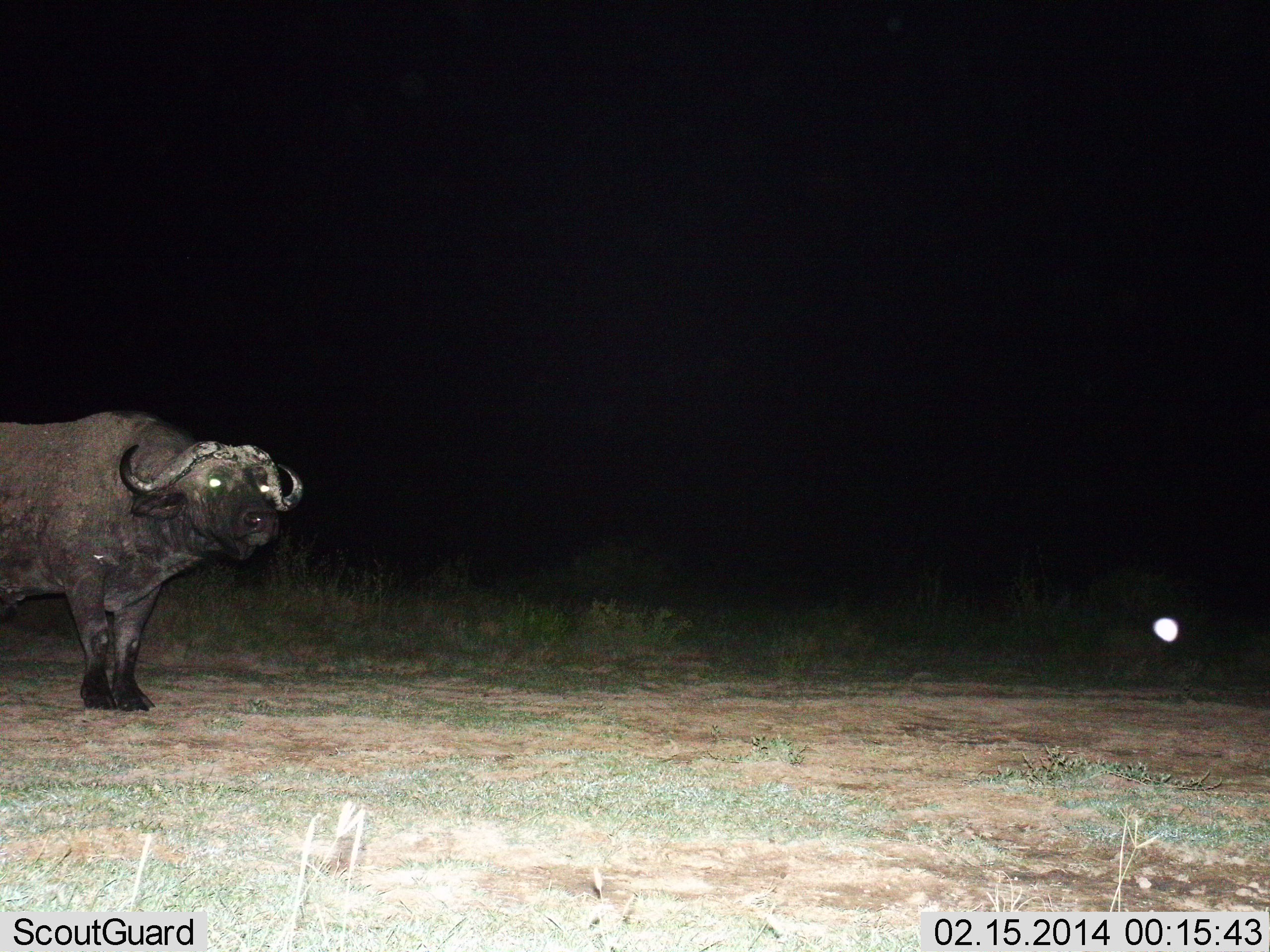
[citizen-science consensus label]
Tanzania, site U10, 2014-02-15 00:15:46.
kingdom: Animalia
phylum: Chordata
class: Mammalia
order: Artiodactyla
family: Bovidae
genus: Syncerus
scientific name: Syncerus caffer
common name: cape buffalo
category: buffalo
Buffalo (cape buffalo) (Syncerus caffer), count 1. Behavior (volunteer vote fractions): standing 100%, resting 0%, moving 0%, interacting 0%. Young present (vote fraction): 0%. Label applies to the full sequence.